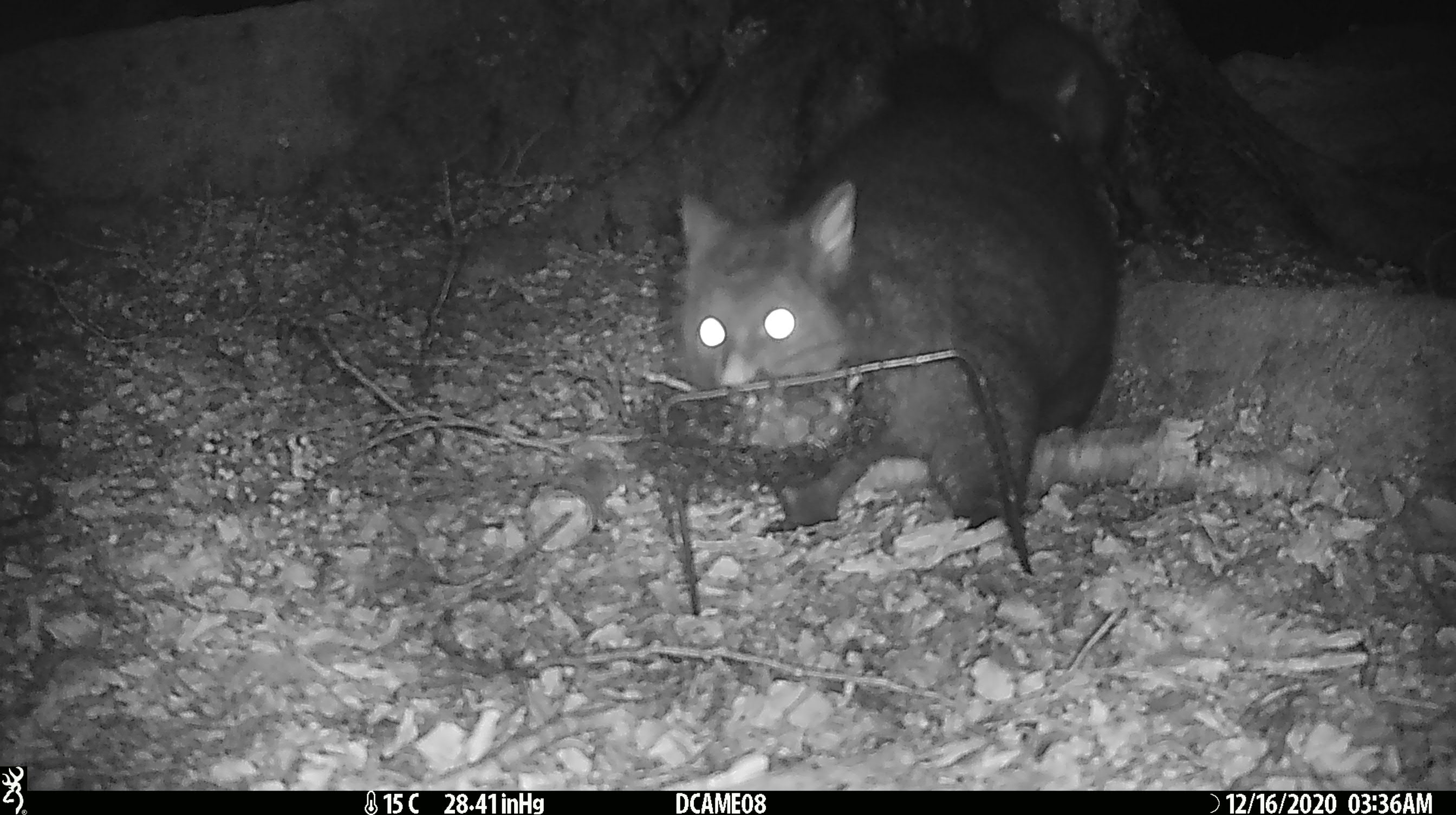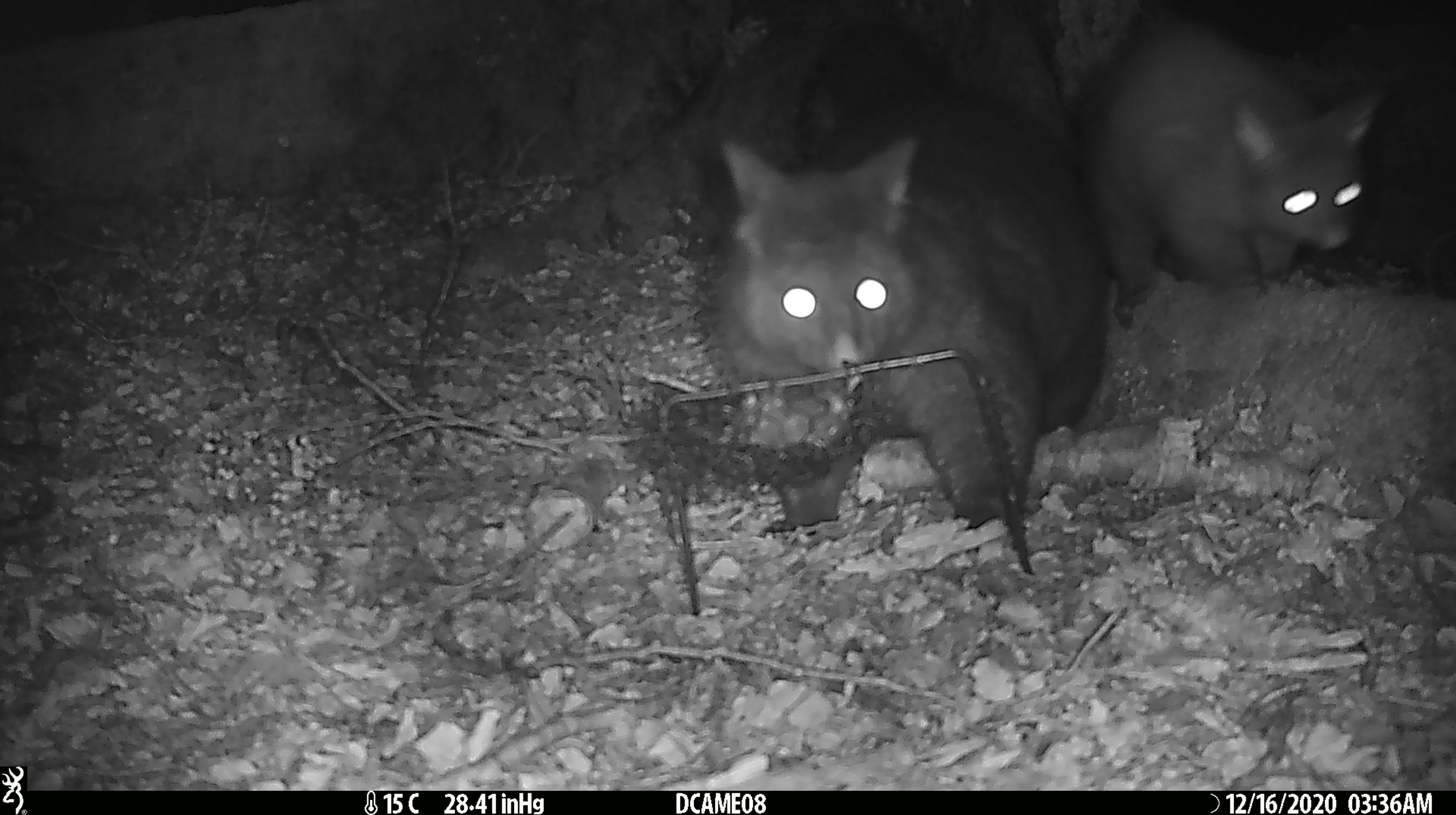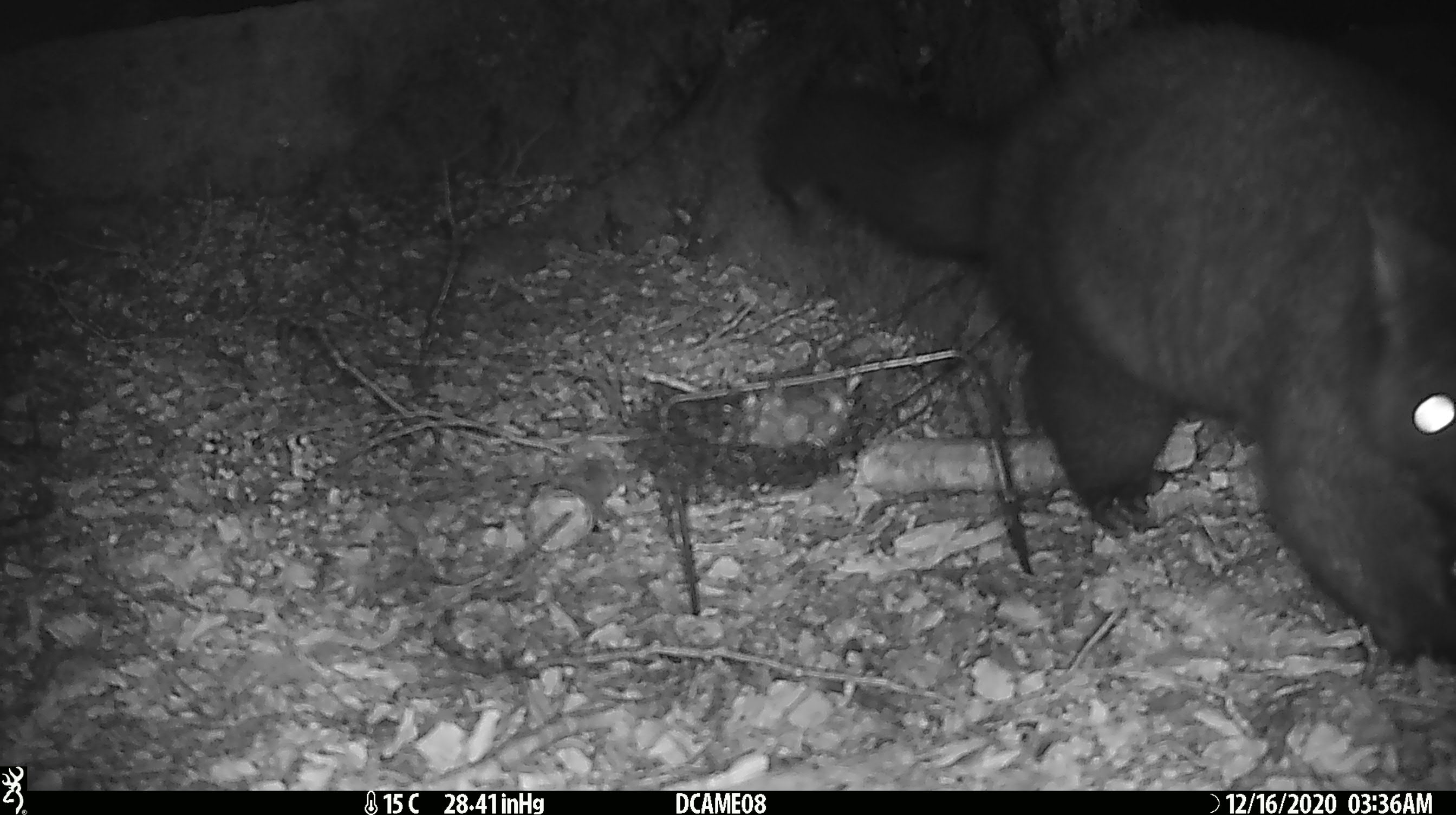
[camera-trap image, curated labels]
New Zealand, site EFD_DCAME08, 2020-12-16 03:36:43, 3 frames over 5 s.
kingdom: Animalia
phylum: Chordata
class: Mammalia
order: Diprotodontia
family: Phalangeridae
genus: Trichosurus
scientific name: Trichosurus vulpecula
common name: common brushtail possum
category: possum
Possum (common brushtail possum) (Trichosurus vulpecula).